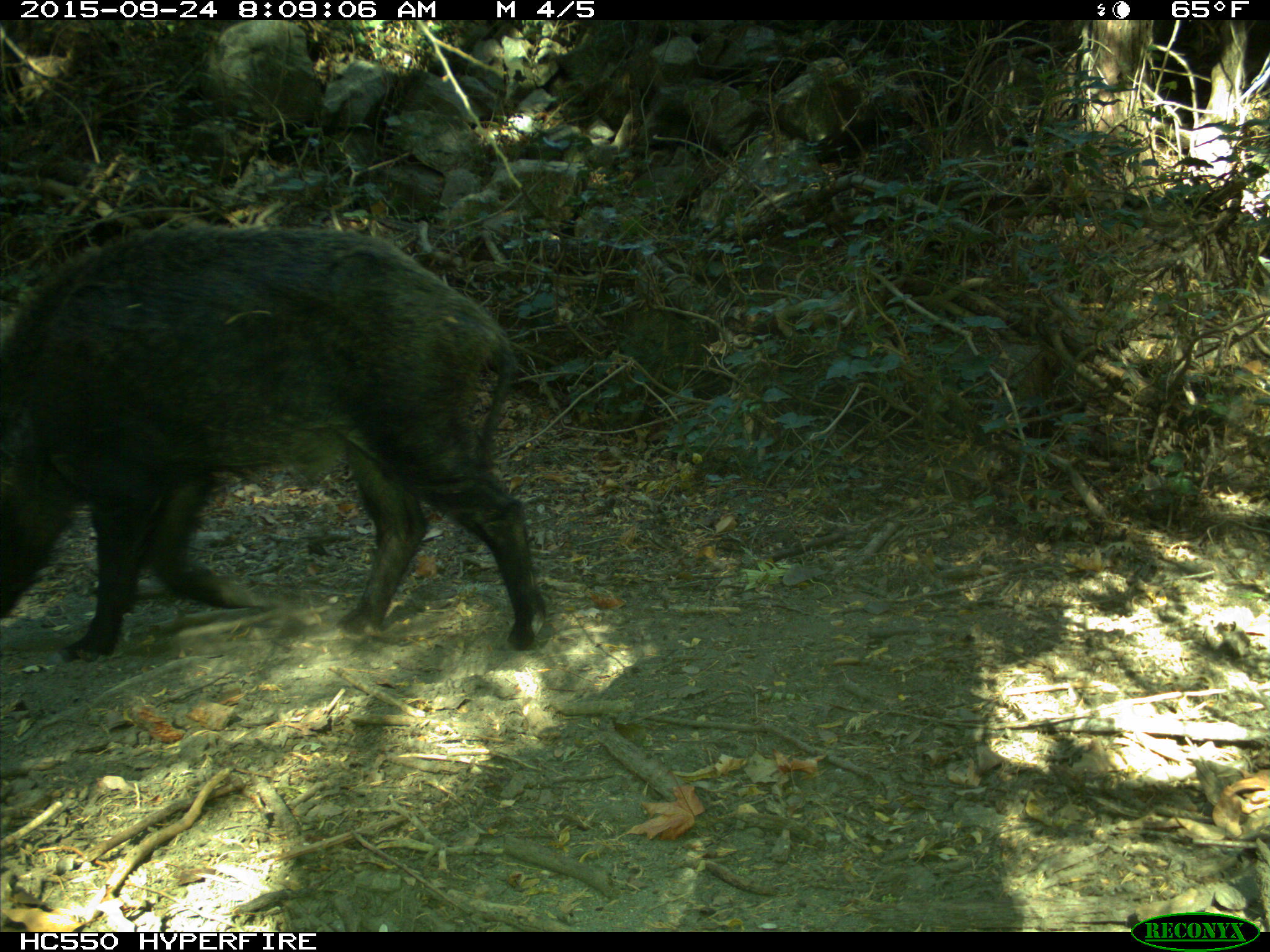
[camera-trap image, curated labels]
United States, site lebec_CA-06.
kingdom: Animalia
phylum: Chordata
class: Mammalia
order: Artiodactyla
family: Suidae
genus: Sus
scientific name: Sus scrofa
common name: wild boar